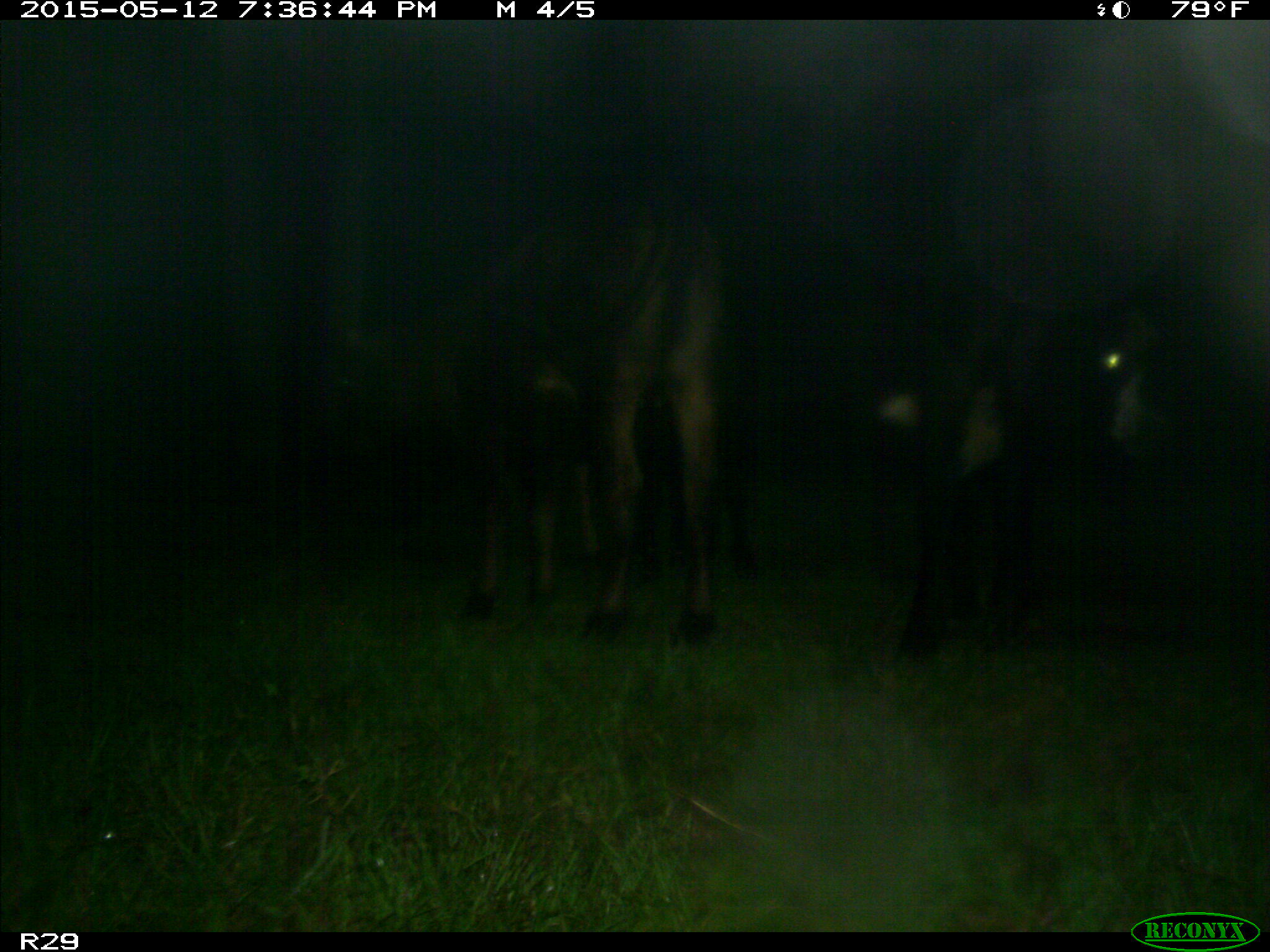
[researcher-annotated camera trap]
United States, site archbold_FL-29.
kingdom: Animalia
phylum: Chordata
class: Mammalia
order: Artiodactyla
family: Bovidae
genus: Bos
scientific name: Bos taurus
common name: domestic cow